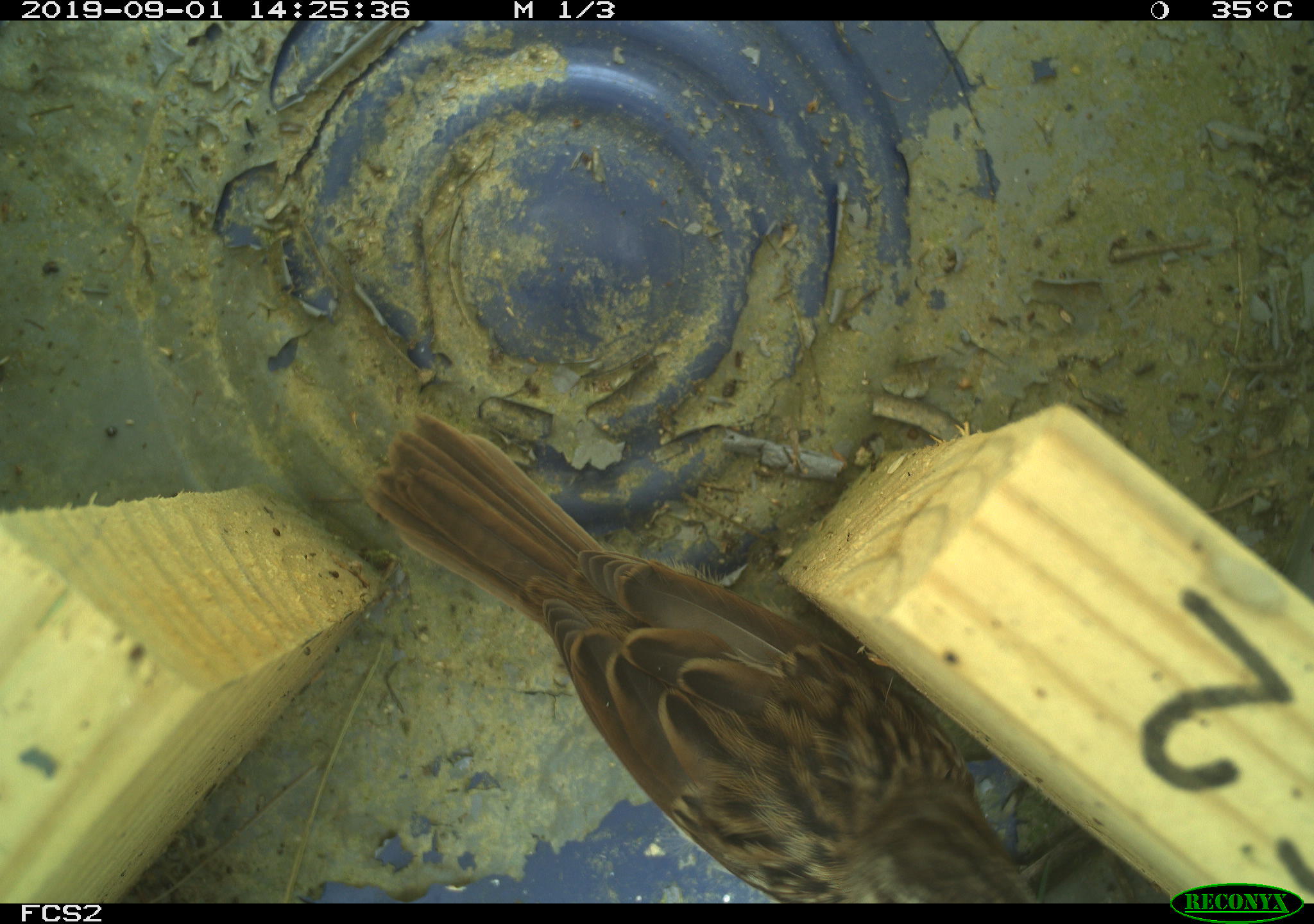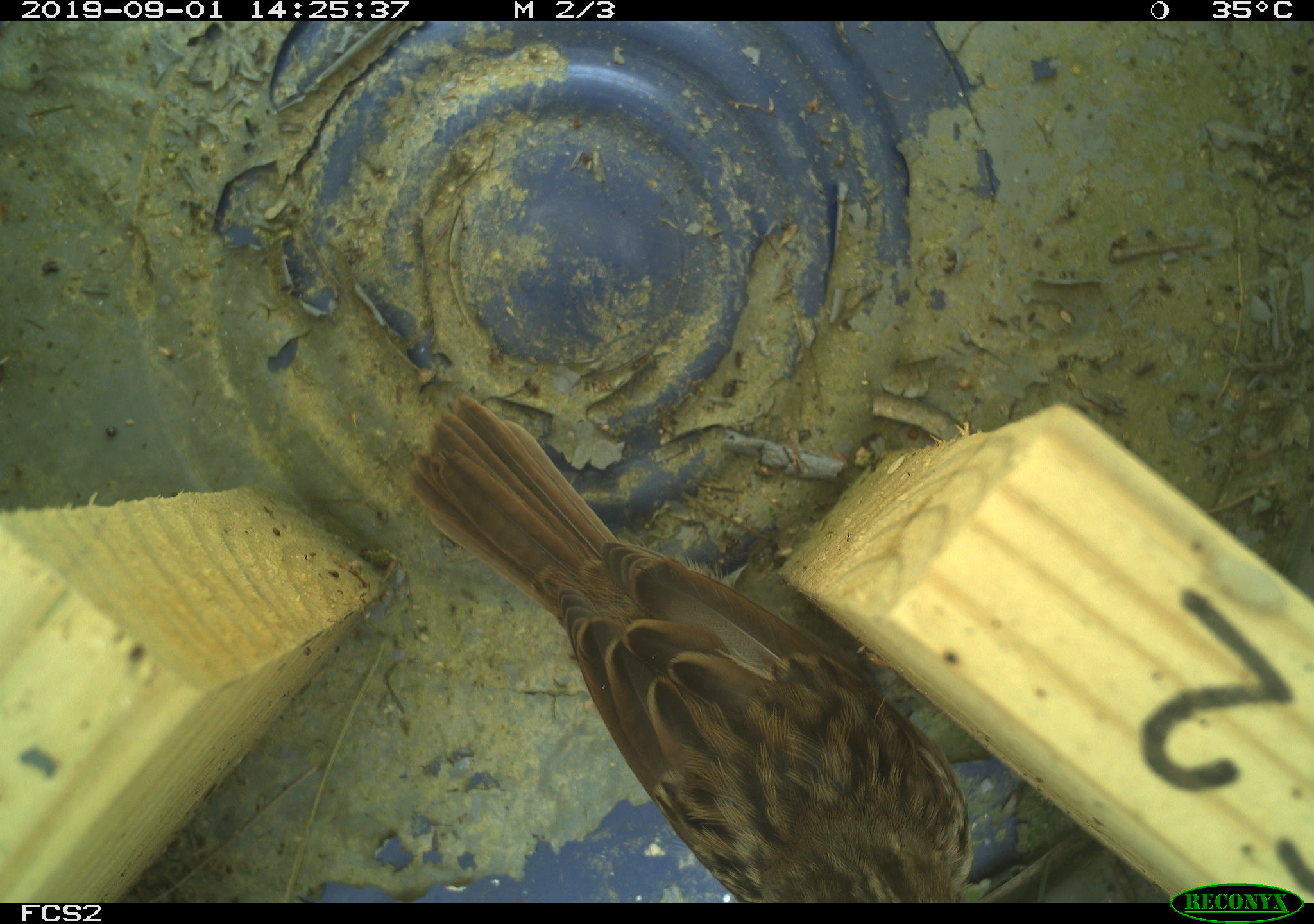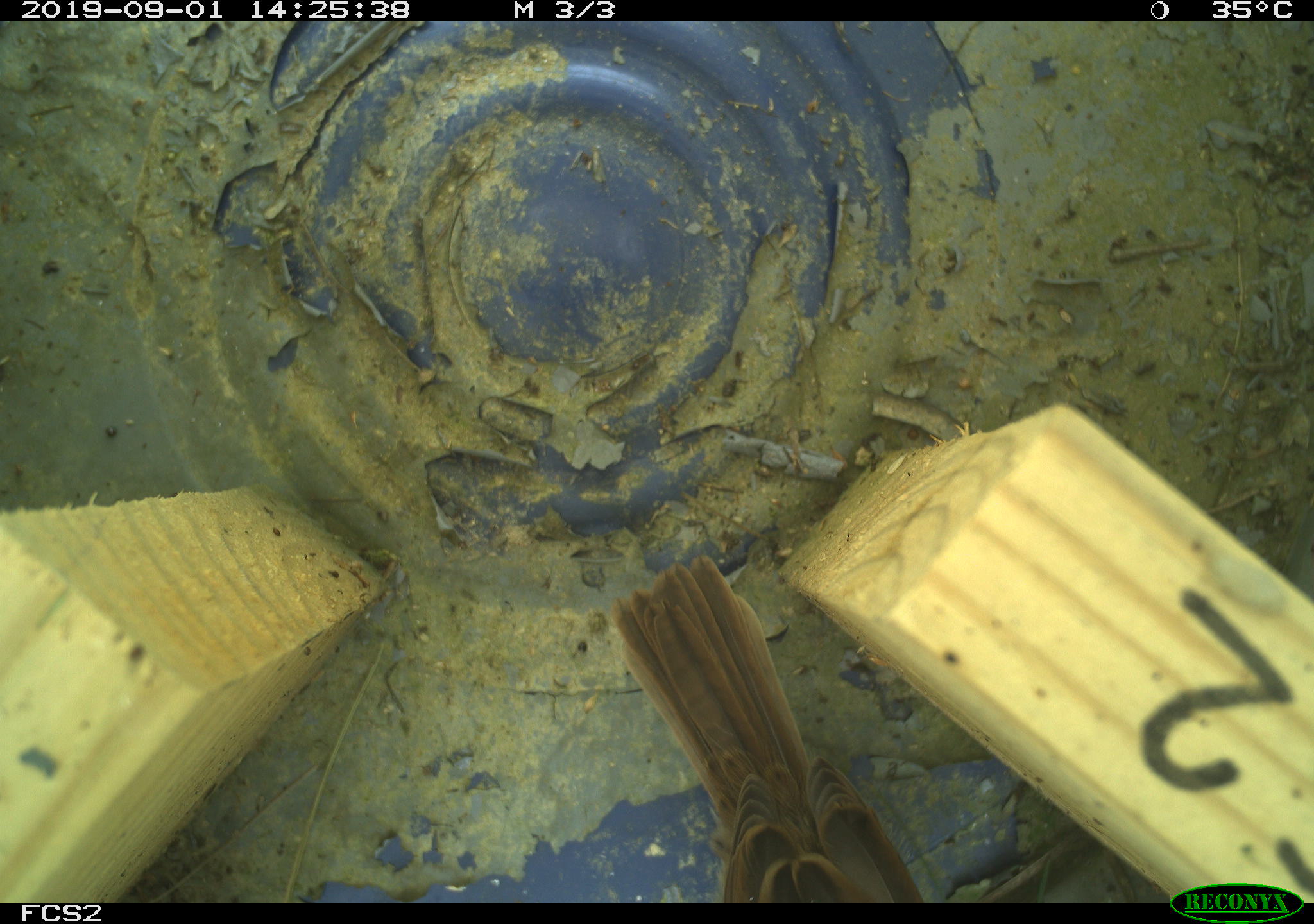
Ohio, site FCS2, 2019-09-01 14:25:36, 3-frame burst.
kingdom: Animalia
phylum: Chordata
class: Aves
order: Passeriformes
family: Passerellidae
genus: Melospiza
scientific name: Melospiza melodia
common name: song sparrow